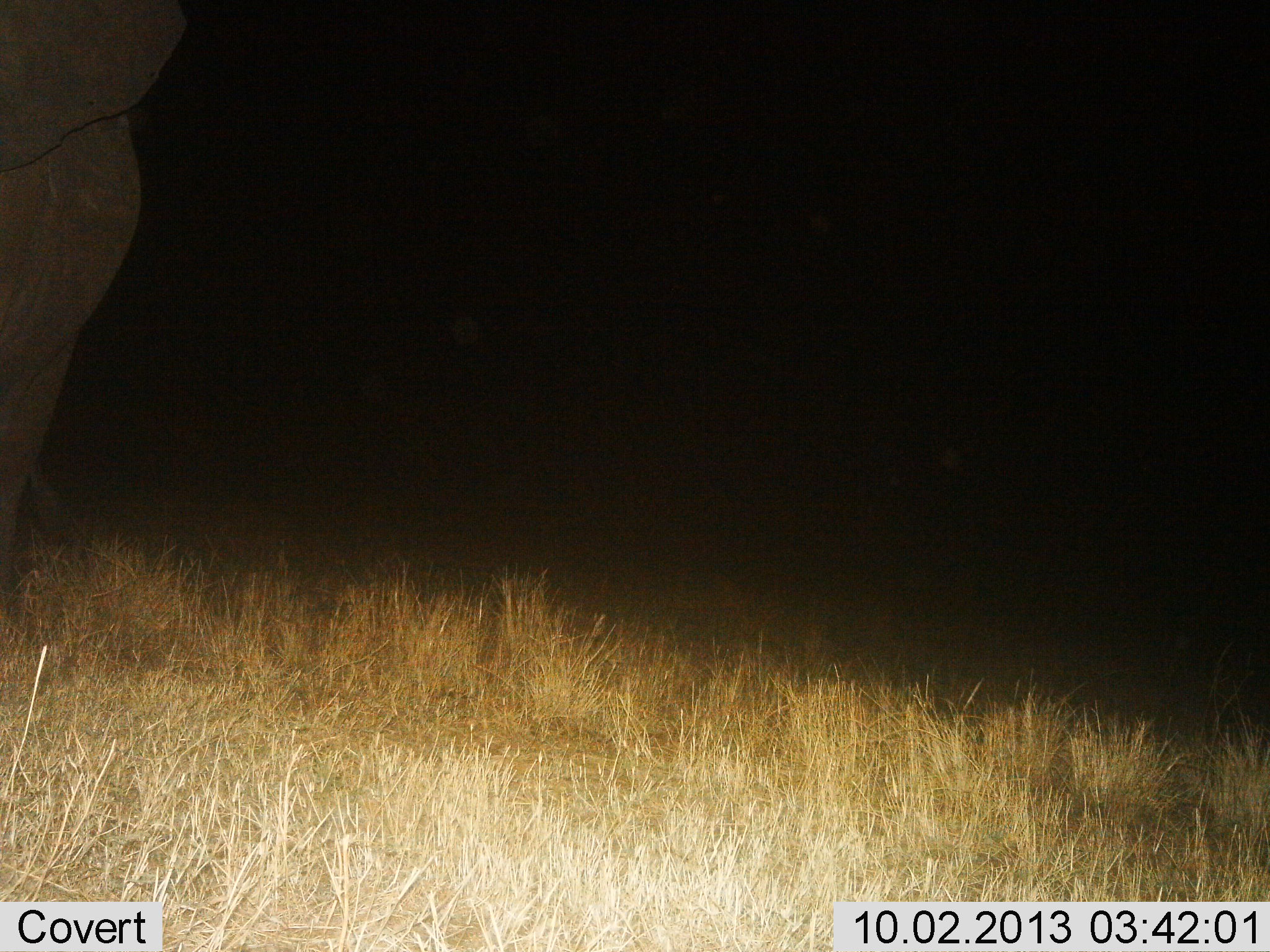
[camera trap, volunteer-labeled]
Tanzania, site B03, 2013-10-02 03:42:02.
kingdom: Animalia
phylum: Chordata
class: Mammalia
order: Proboscidea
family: Elephantidae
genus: Loxodonta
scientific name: Loxodonta africana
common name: african bush elephant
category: elephant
Elephant (african bush elephant) (Loxodonta africana), count 1. Behavior (volunteer vote fractions): standing 100%, resting 10%, moving 0%, interacting 0%. Young present (vote fraction): 0%. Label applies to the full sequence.